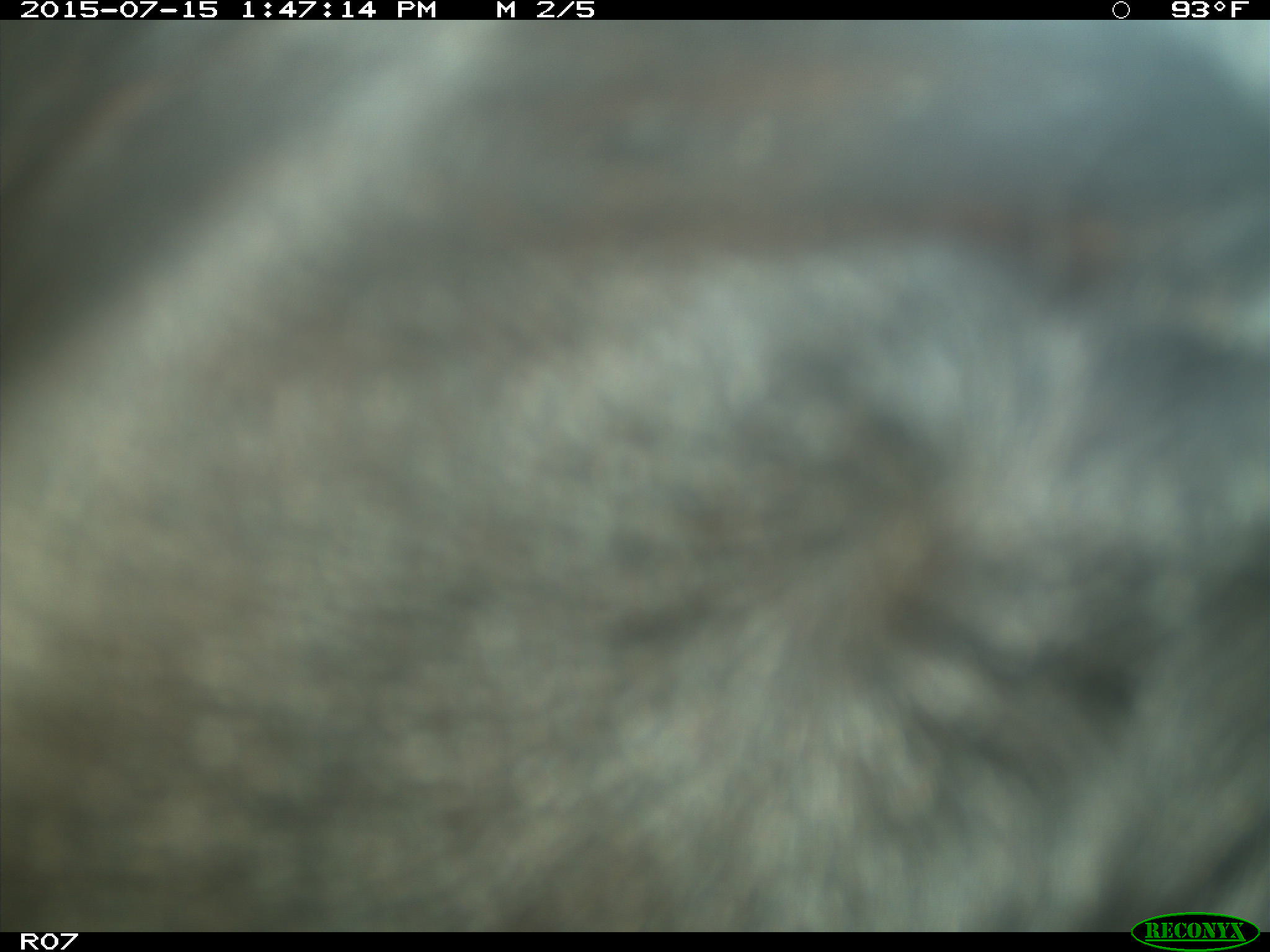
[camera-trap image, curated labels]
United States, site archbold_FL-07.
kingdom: Animalia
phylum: Chordata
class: Mammalia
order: Artiodactyla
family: Bovidae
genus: Bos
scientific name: Bos taurus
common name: domestic cow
Bos taurus (domestic cow).